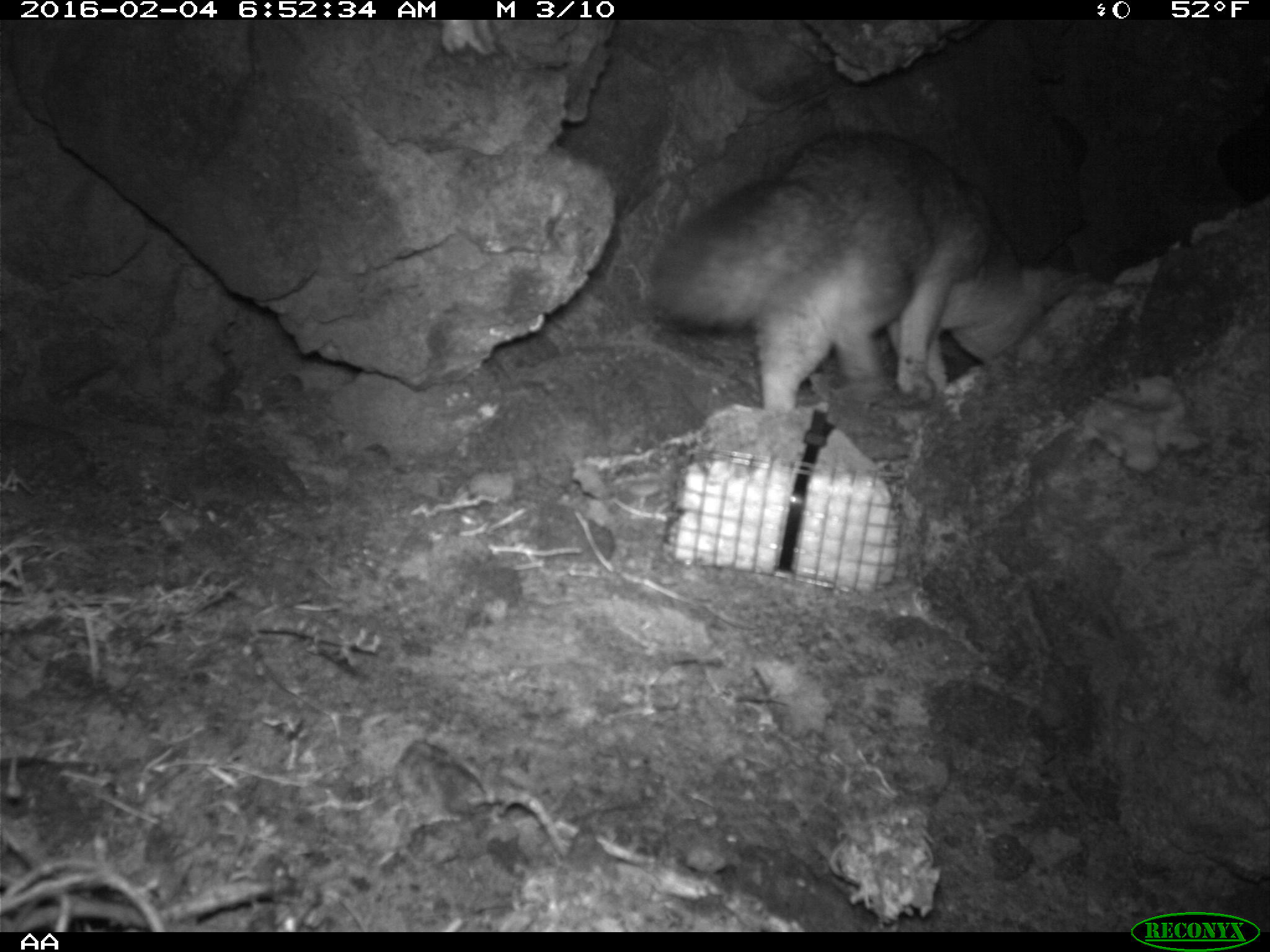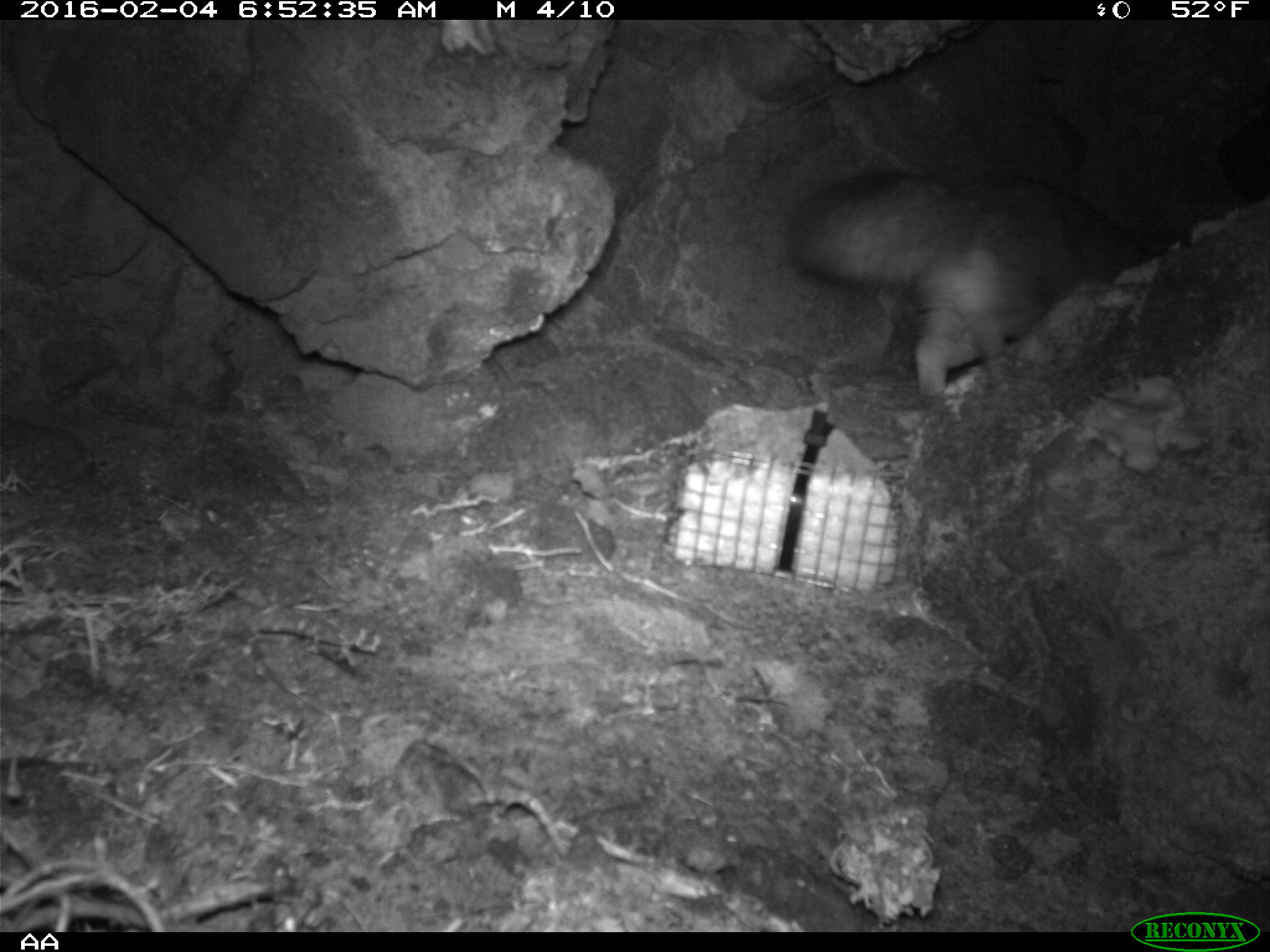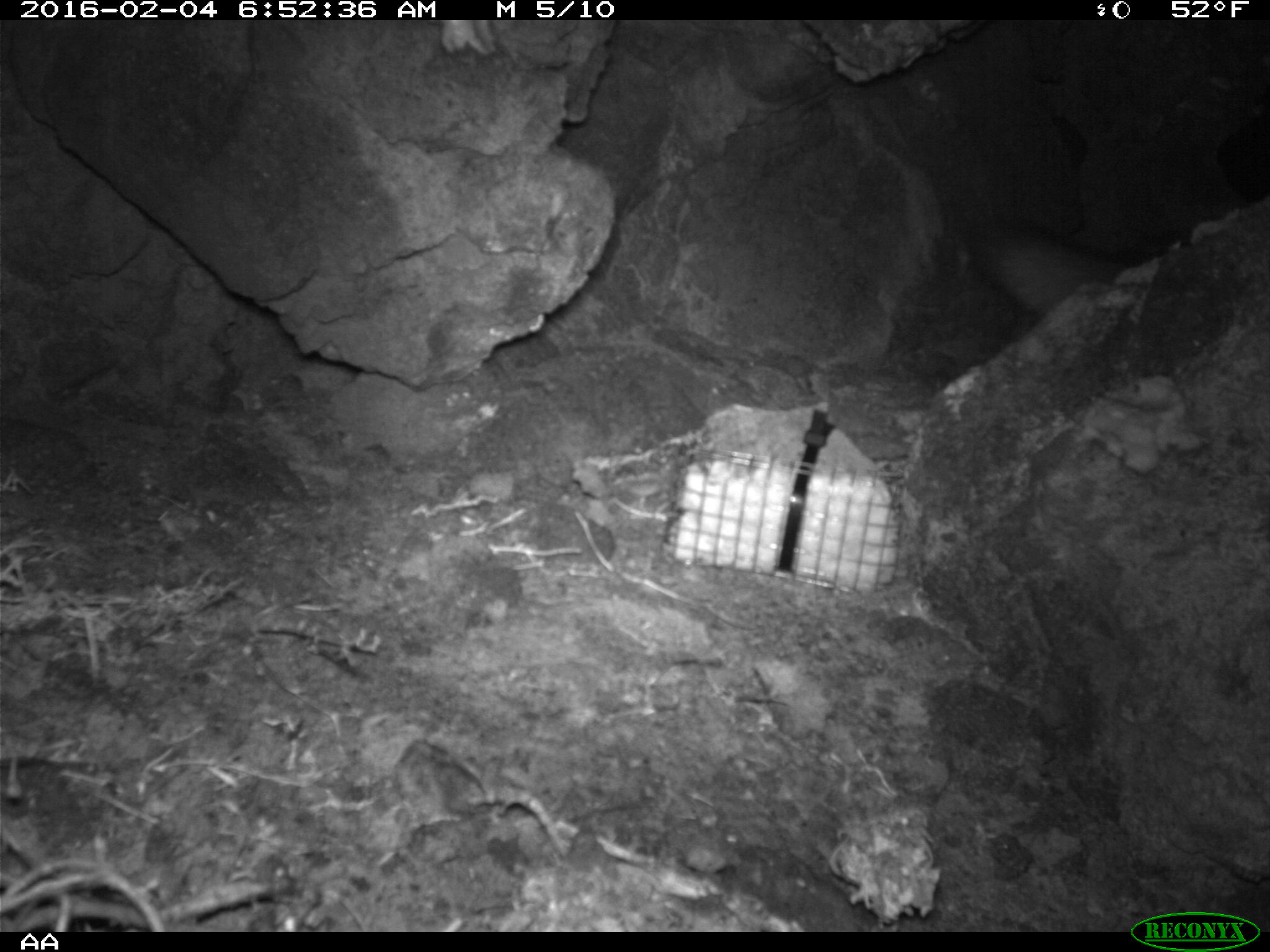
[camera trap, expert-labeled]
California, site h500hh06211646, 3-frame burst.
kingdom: Animalia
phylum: Chordata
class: Mammalia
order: Carnivora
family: Canidae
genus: Urocyon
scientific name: Urocyon littoralis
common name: island fox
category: fox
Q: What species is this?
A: Fox (island fox) (Urocyon littoralis).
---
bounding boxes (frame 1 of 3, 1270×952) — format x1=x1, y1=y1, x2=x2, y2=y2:
fox: x1=642, y1=129, x2=1091, y2=418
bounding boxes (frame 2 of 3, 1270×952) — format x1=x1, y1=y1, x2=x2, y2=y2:
fox: x1=784, y1=165, x2=1122, y2=399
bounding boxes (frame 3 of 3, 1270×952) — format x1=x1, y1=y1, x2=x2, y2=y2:
fox: x1=967, y1=214, x2=1132, y2=317